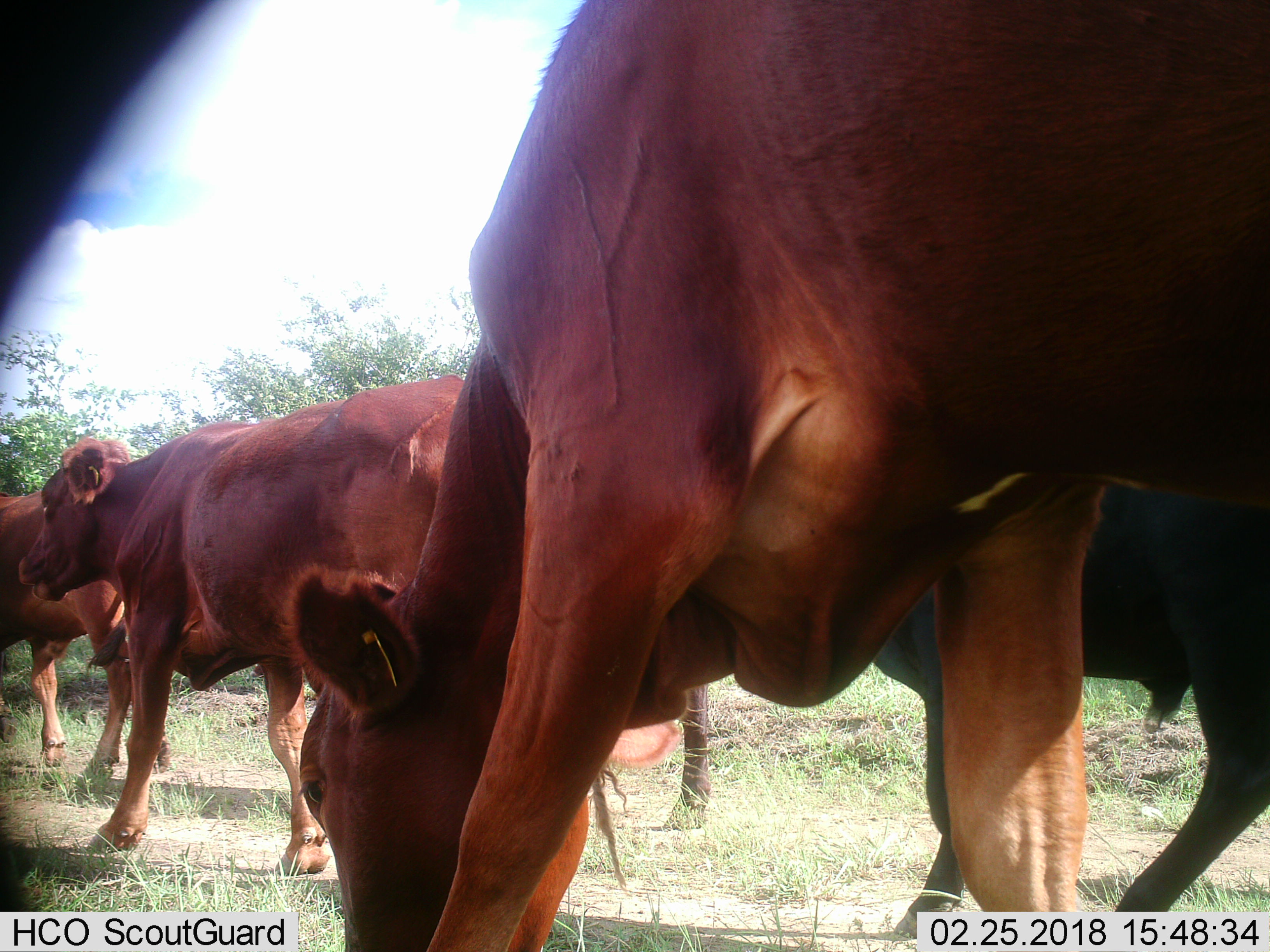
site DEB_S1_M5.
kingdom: Animalia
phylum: Chordata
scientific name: Vertebrata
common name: domestic animal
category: domesticanimal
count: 5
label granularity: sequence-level